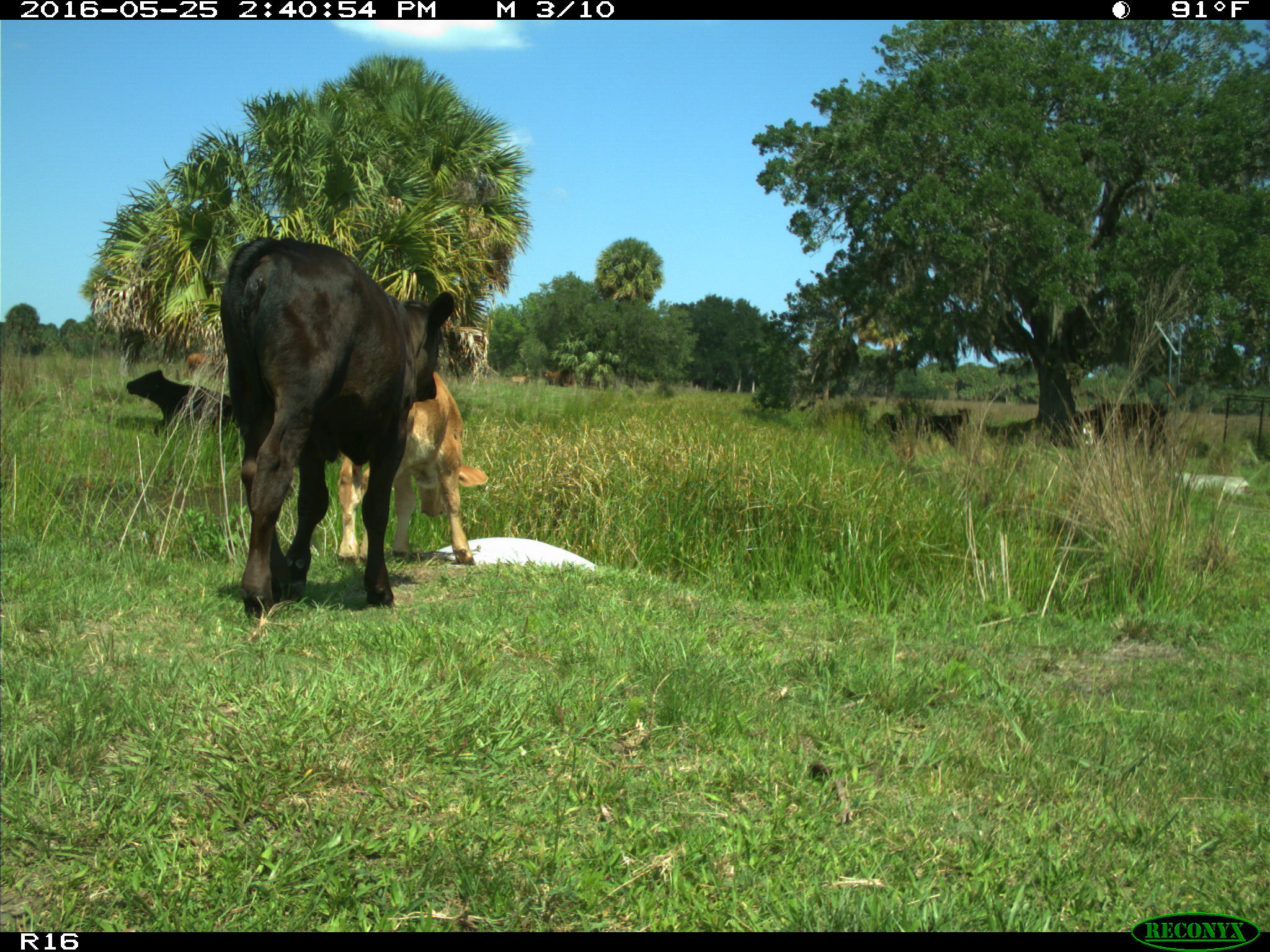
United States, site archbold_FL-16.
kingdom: Animalia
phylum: Chordata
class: Mammalia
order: Artiodactyla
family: Bovidae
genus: Bos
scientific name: Bos taurus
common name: domestic cow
Bos taurus (domestic cow).